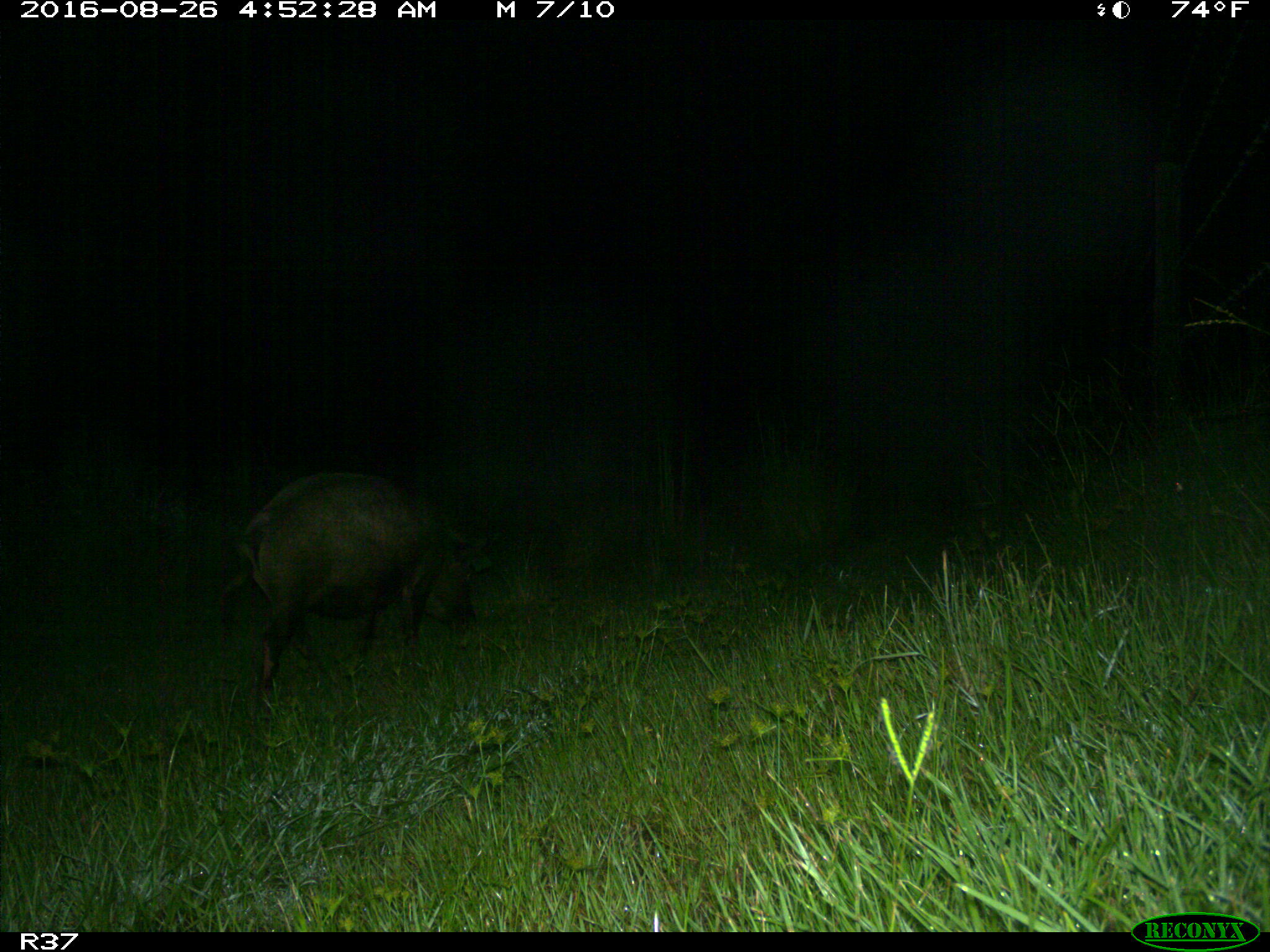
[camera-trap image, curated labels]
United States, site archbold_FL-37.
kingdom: Animalia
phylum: Chordata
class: Mammalia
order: Artiodactyla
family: Suidae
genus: Sus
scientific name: Sus scrofa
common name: wild boar